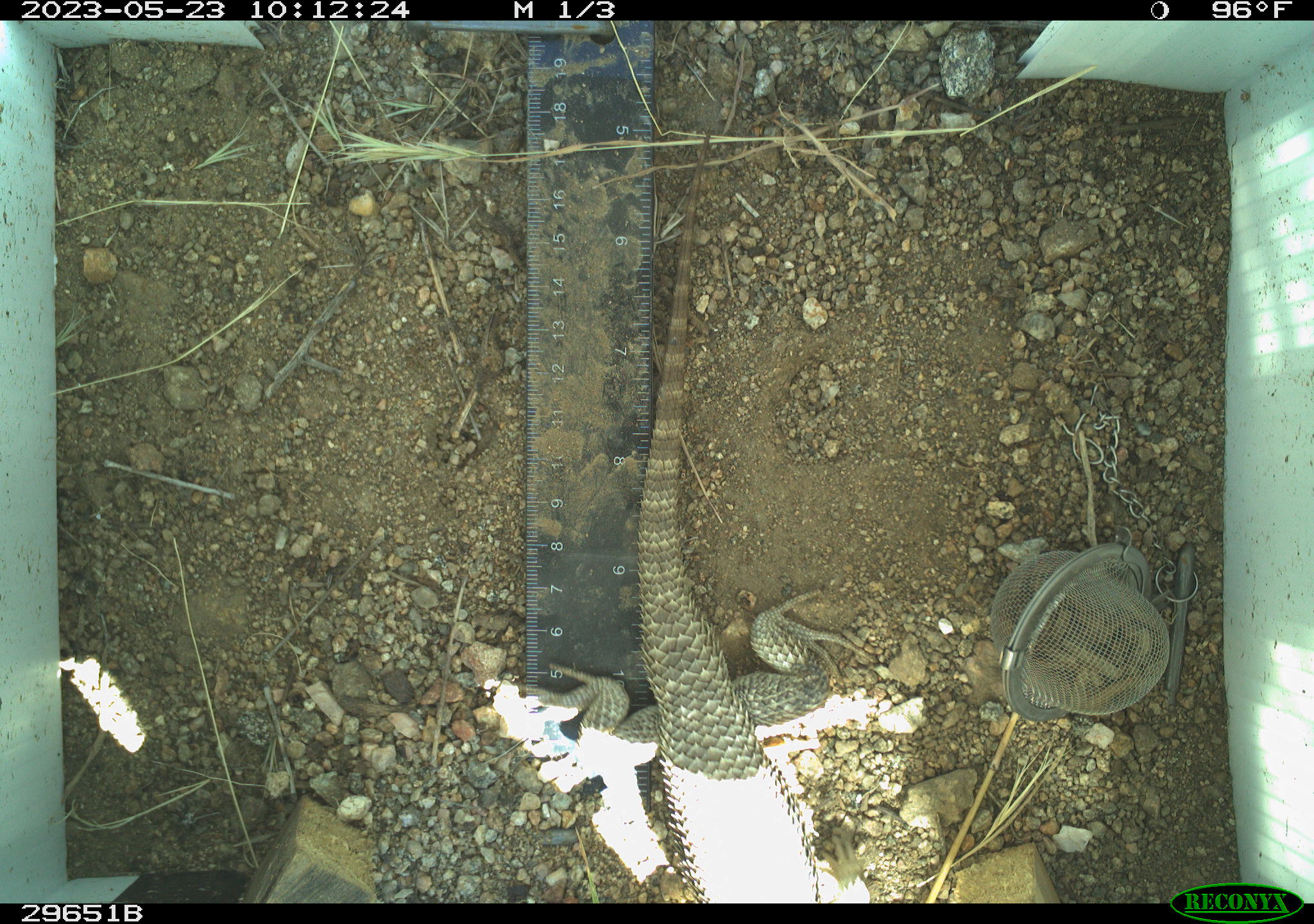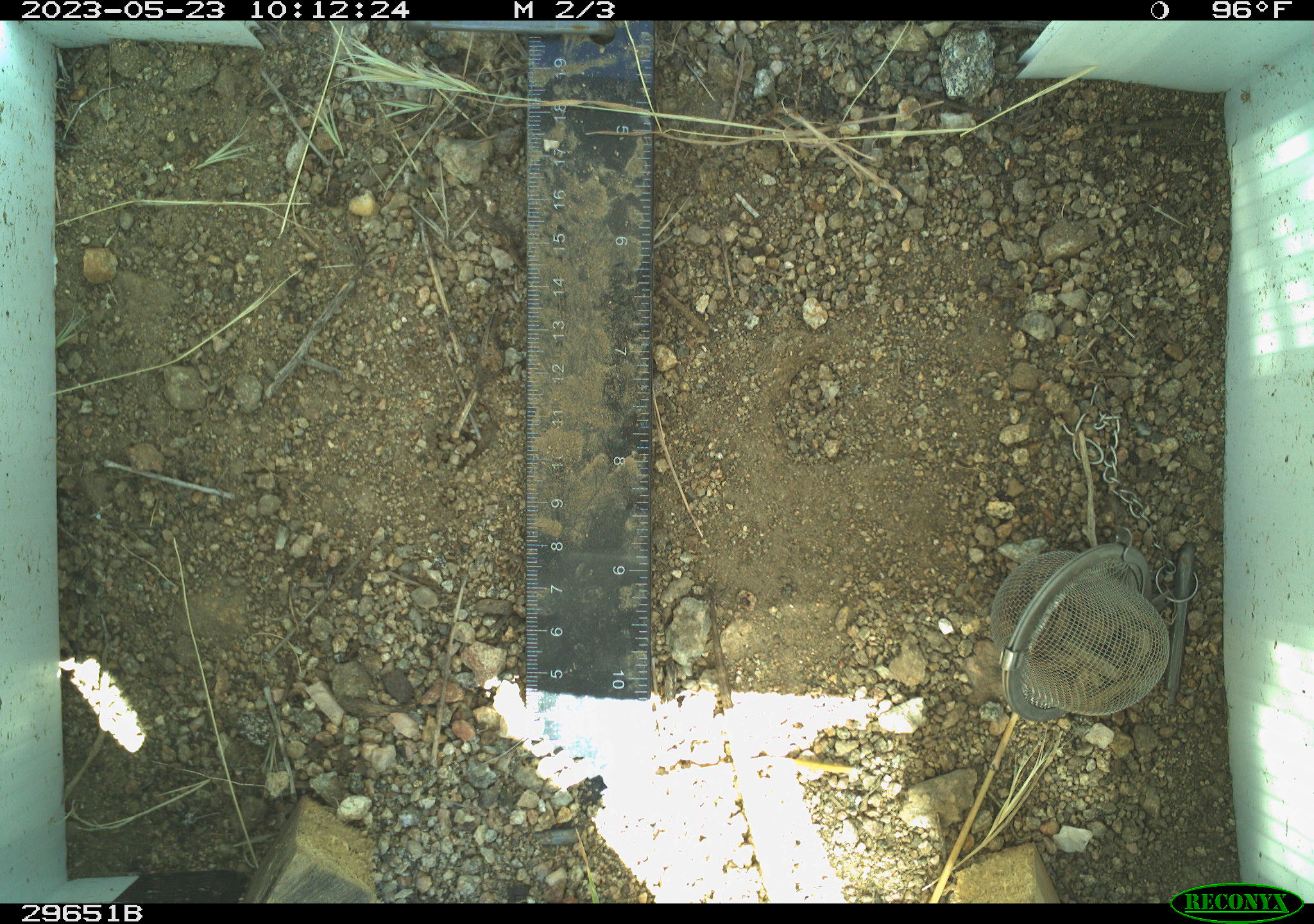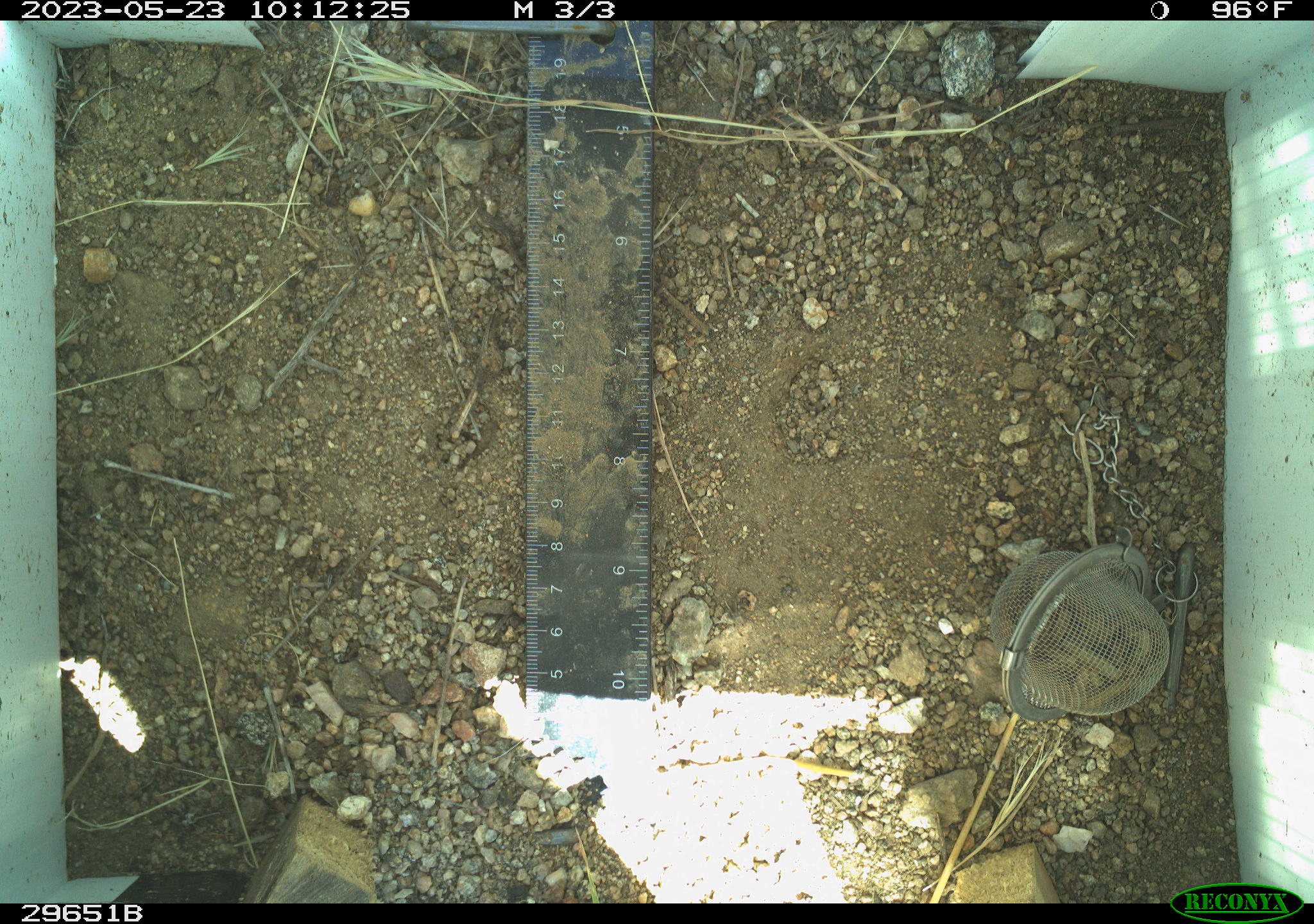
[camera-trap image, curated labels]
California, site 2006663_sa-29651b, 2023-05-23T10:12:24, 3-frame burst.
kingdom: Animalia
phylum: Chordata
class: Reptilia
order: Squamata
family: Phrynosomatidae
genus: Sceloporus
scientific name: Sceloporus uniformis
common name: yellow-backed spiny lizard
Yellow-backed spiny lizard (Sceloporus uniformis).